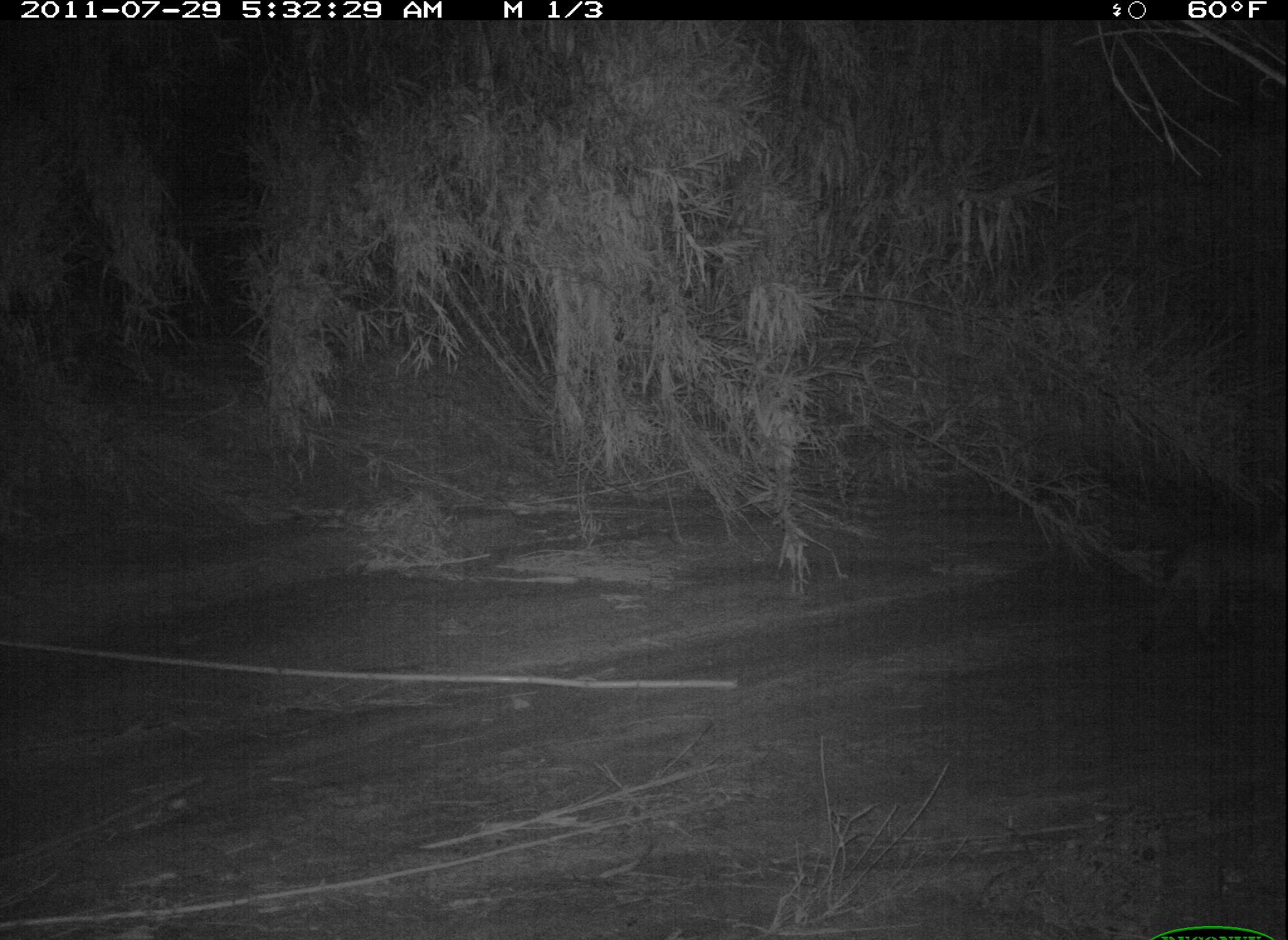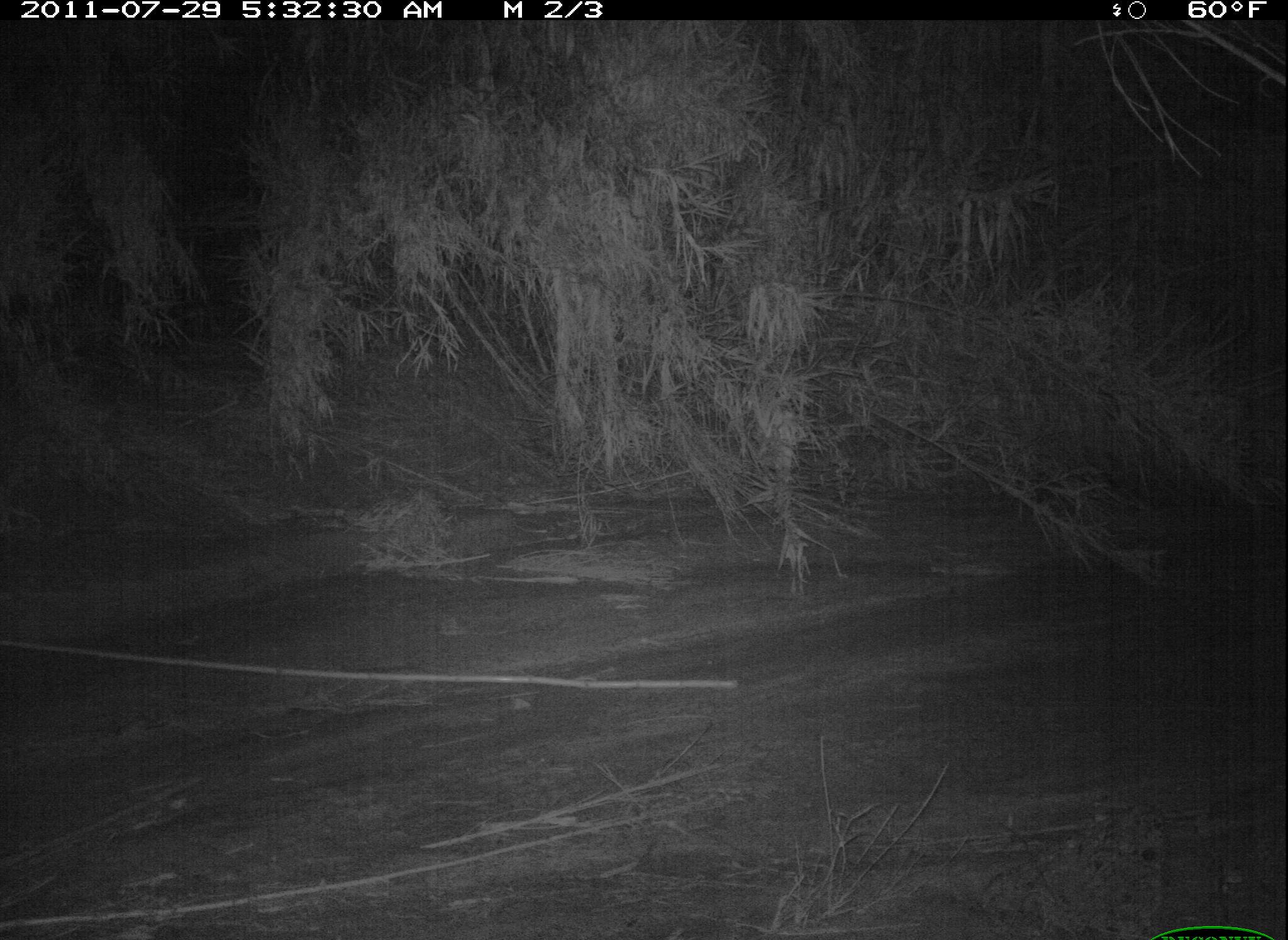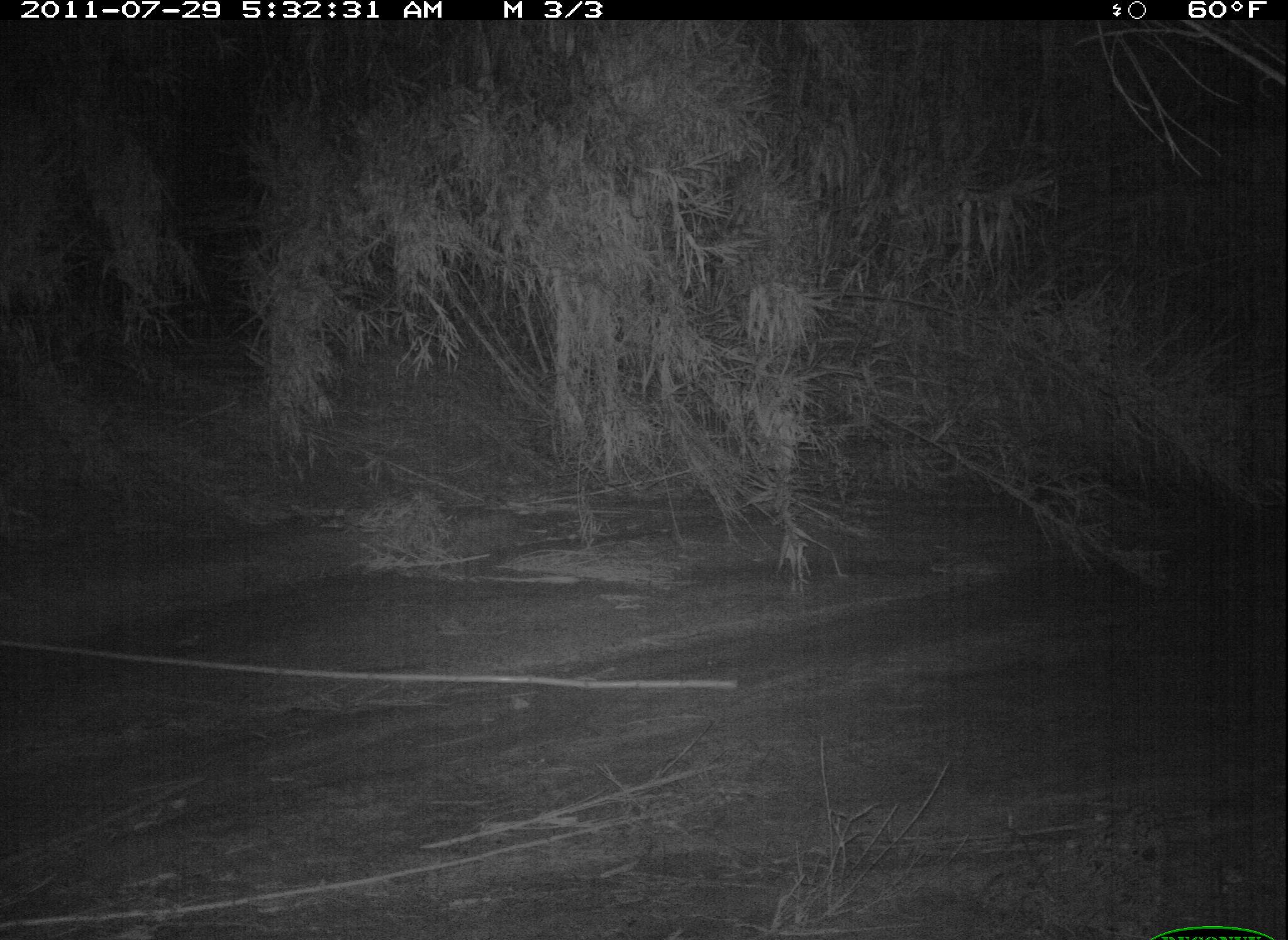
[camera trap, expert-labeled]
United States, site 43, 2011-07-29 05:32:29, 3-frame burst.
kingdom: Animalia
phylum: Chordata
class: Mammalia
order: Carnivora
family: Felidae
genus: Lynx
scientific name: Lynx rufus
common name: bobcat